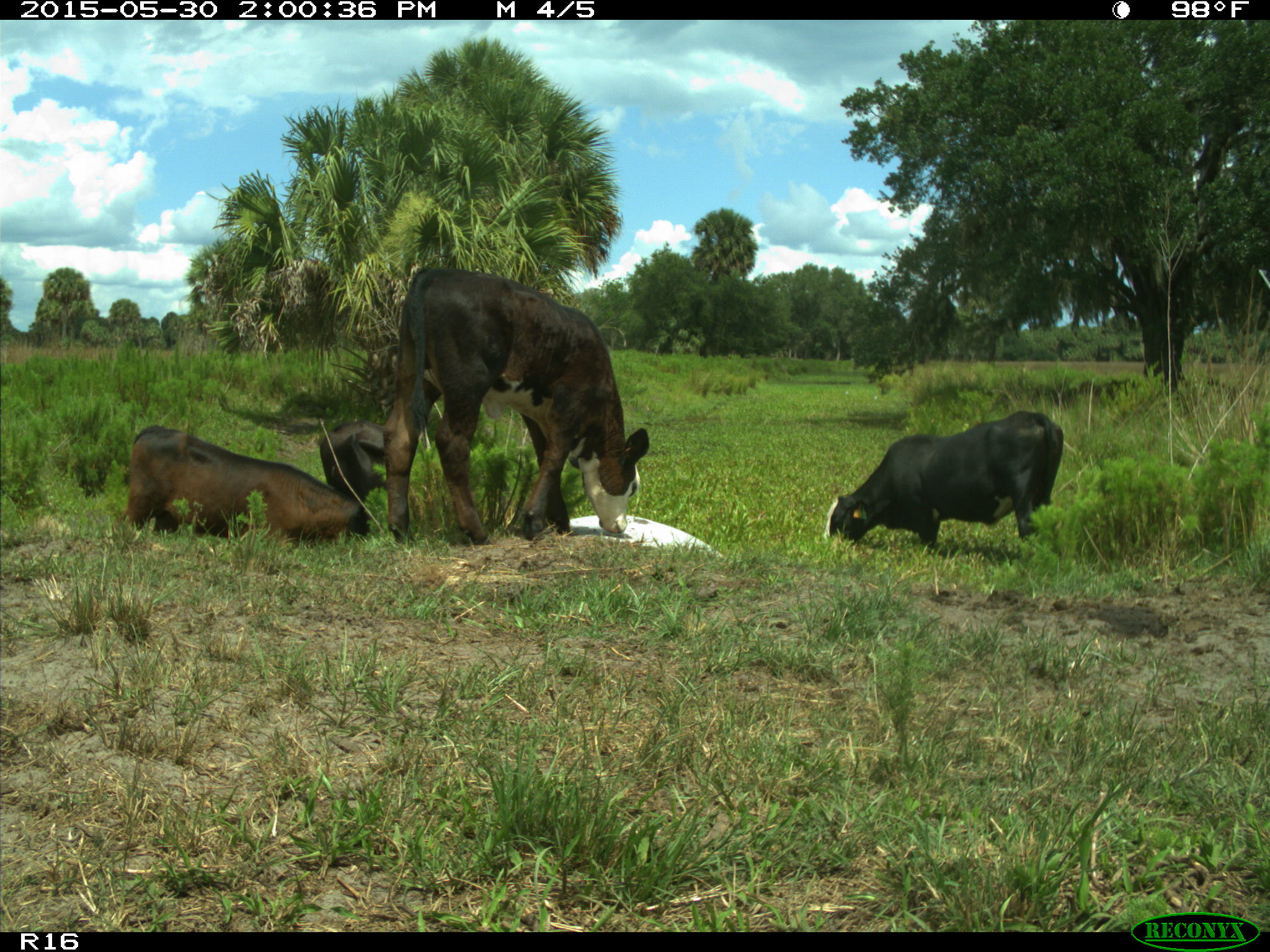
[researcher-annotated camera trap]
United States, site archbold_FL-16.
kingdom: Animalia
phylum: Chordata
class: Mammalia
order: Artiodactyla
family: Bovidae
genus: Bos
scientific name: Bos taurus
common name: domestic cow